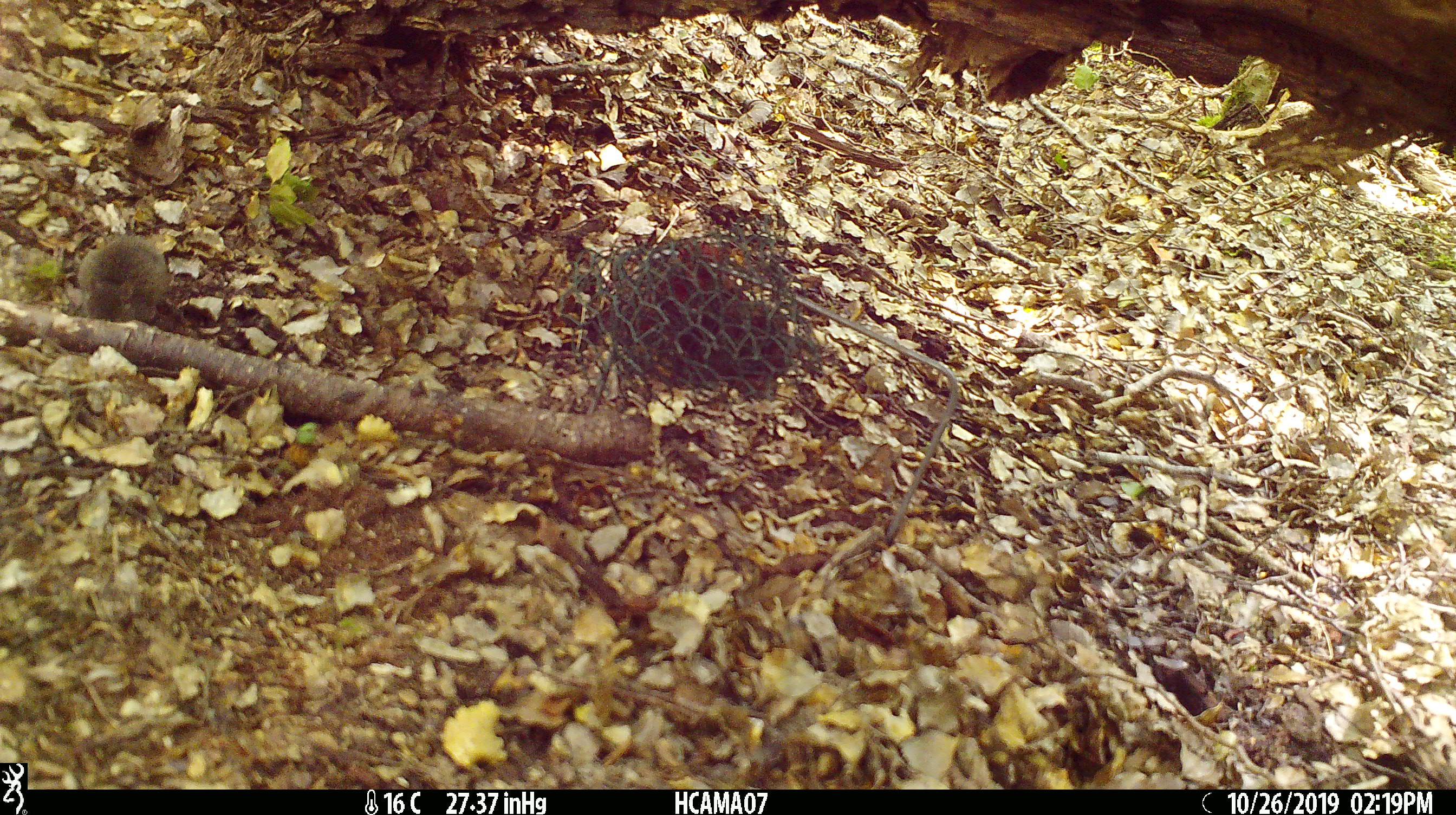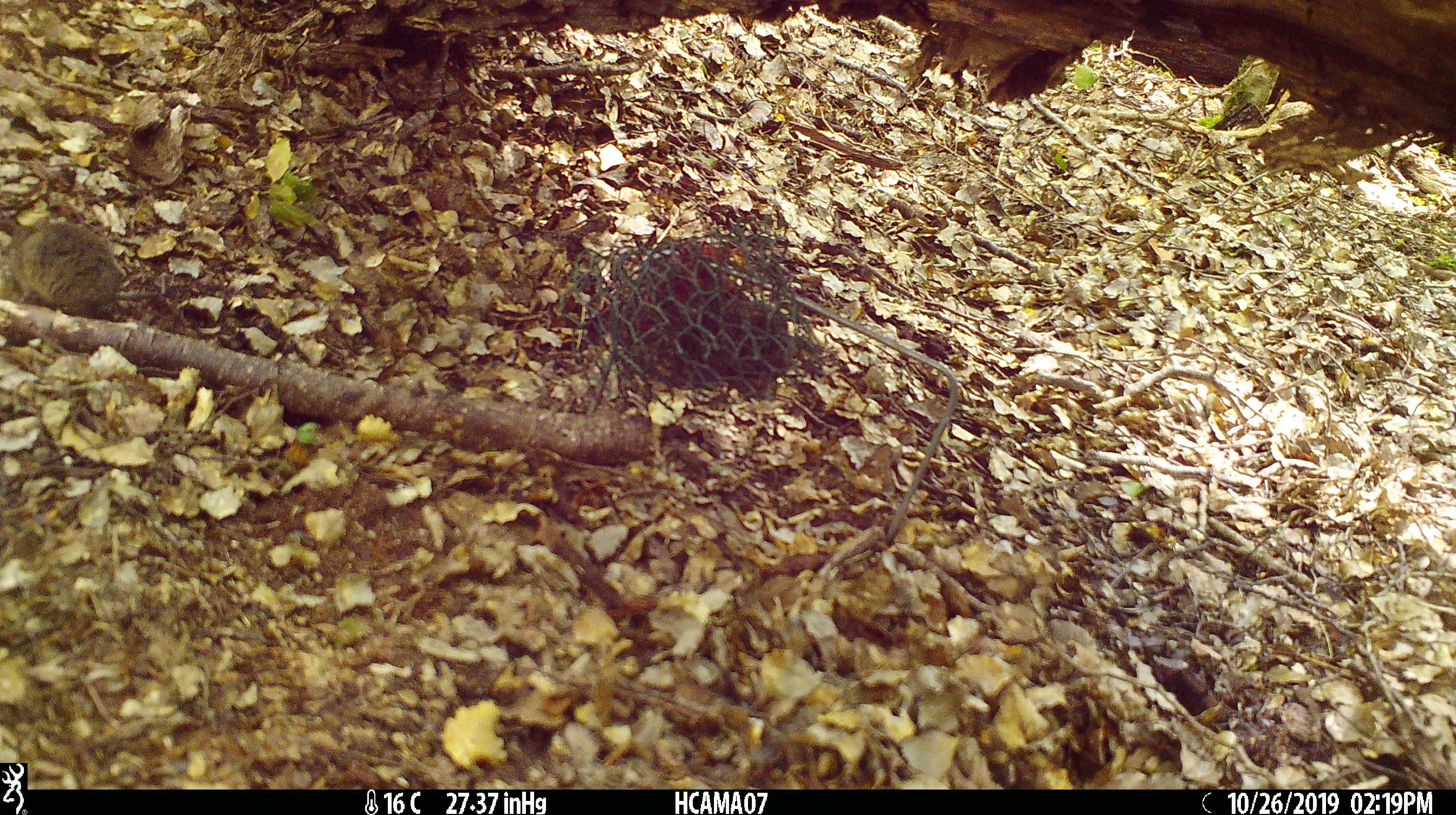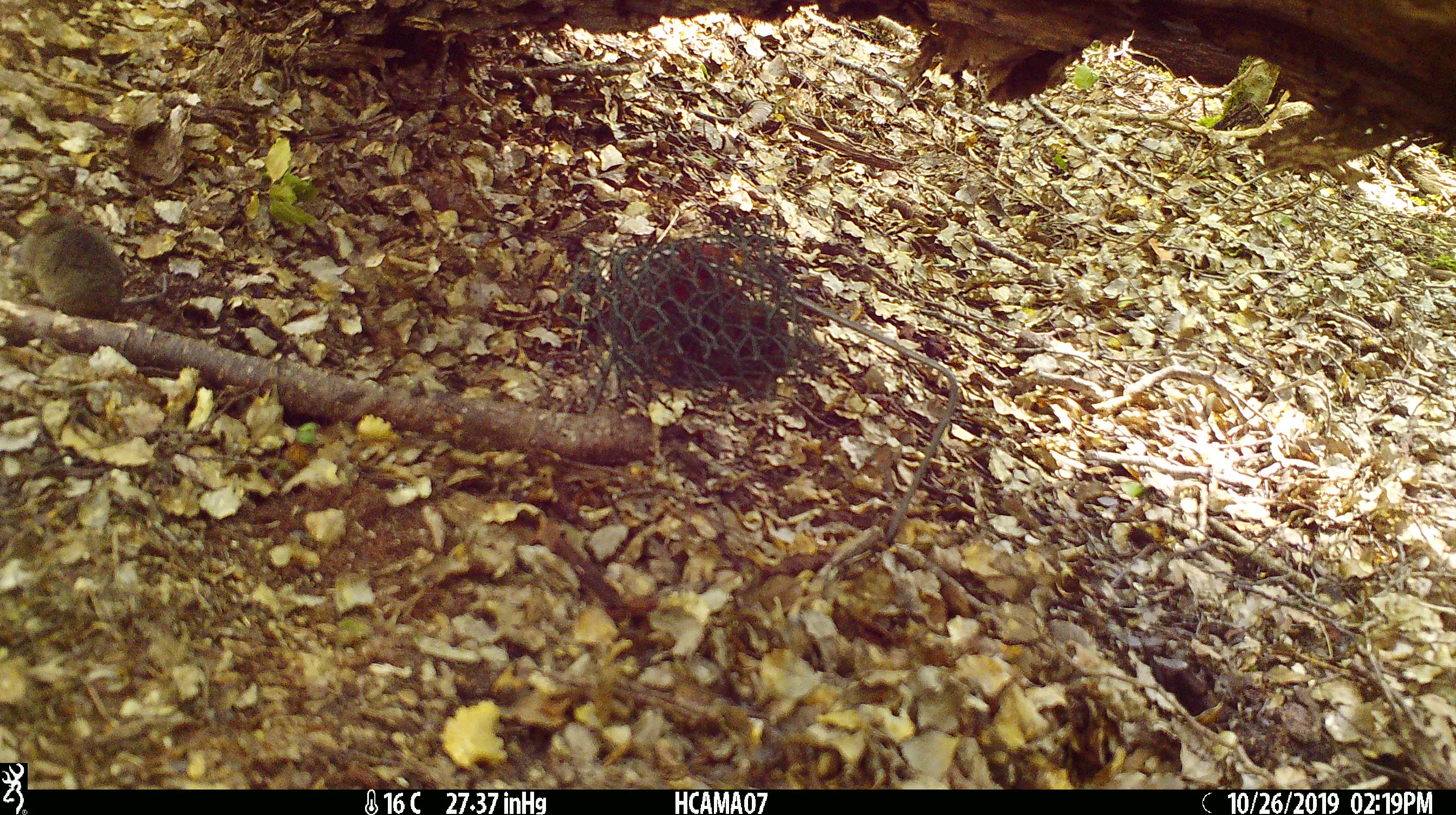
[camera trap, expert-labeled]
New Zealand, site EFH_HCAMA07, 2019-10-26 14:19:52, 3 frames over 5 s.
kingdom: Animalia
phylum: Chordata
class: Mammalia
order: Rodentia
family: Muridae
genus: Mus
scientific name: Mus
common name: mouse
Mouse (Mus).